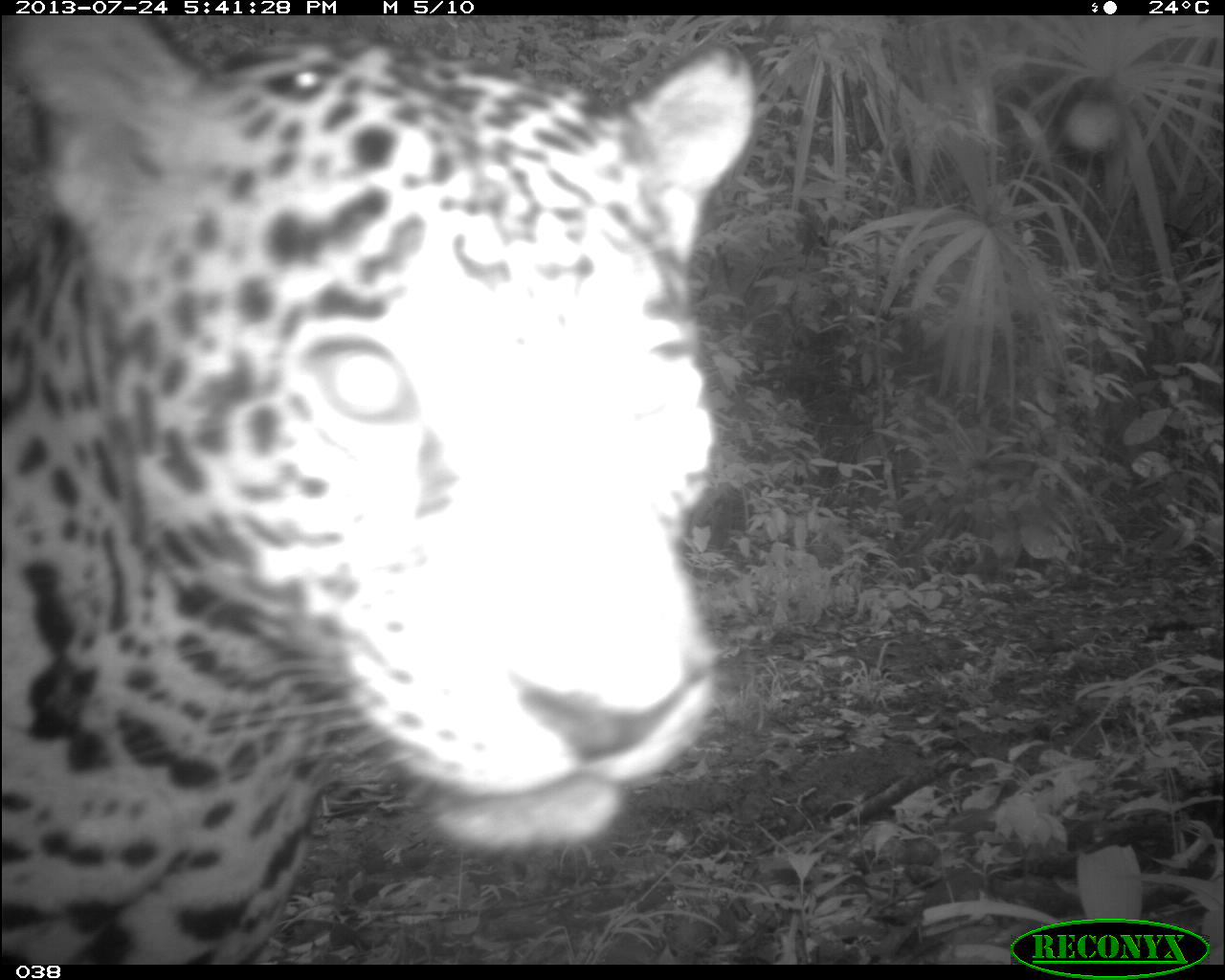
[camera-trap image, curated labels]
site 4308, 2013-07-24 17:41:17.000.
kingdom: Animalia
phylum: Chordata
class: Mammalia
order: Carnivora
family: Felidae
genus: Panthera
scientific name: Panthera onca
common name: jaguar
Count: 1.